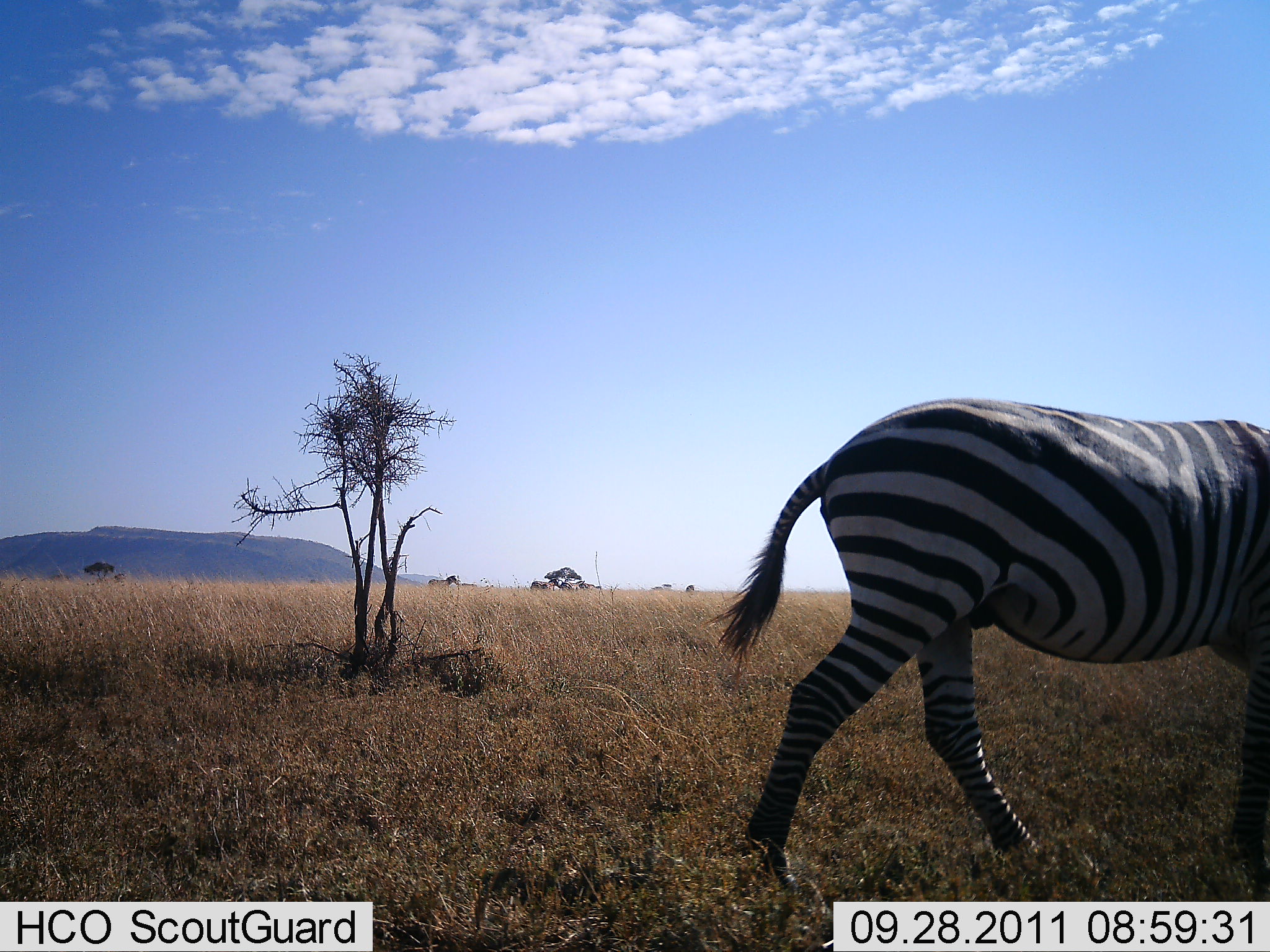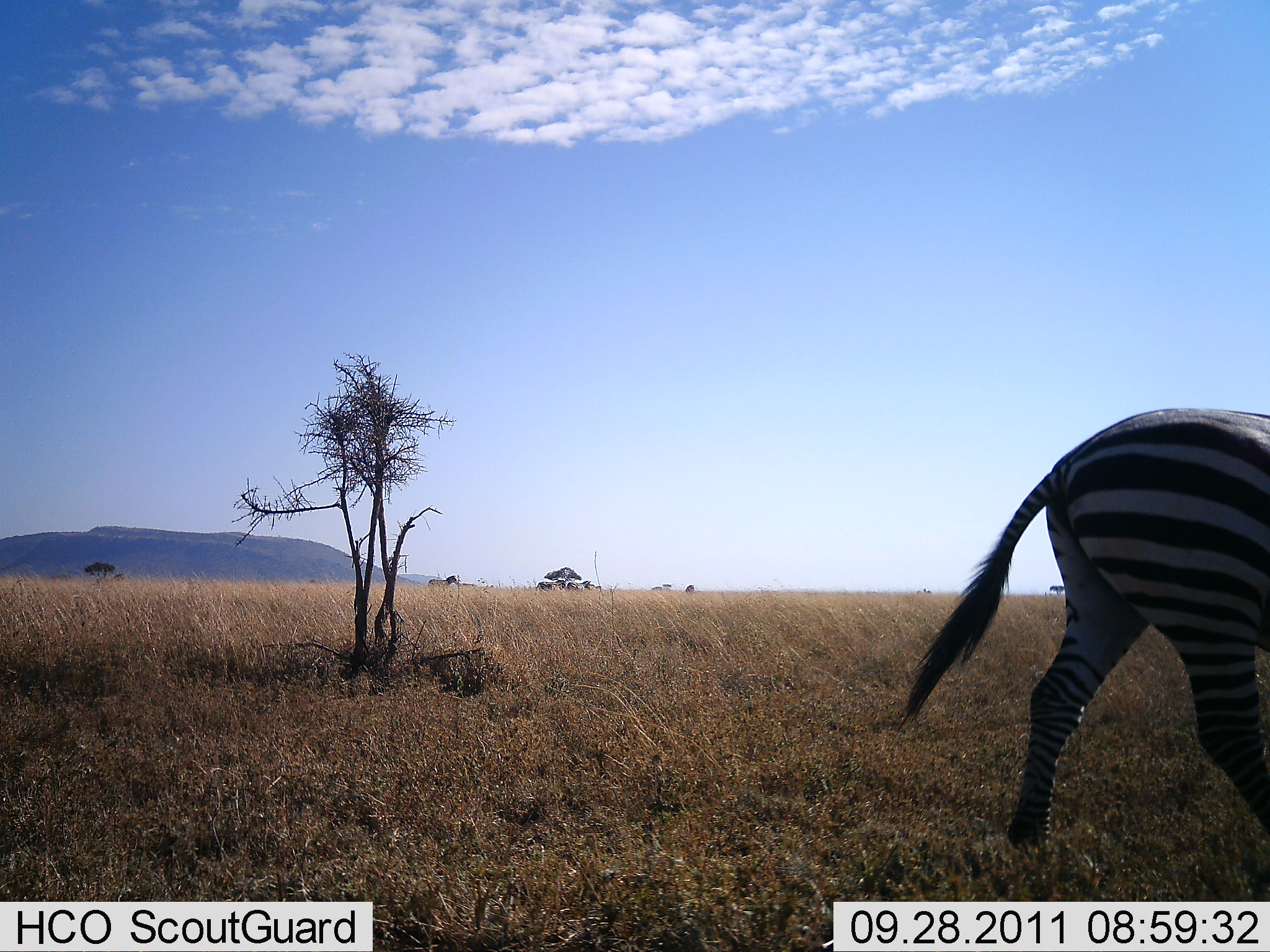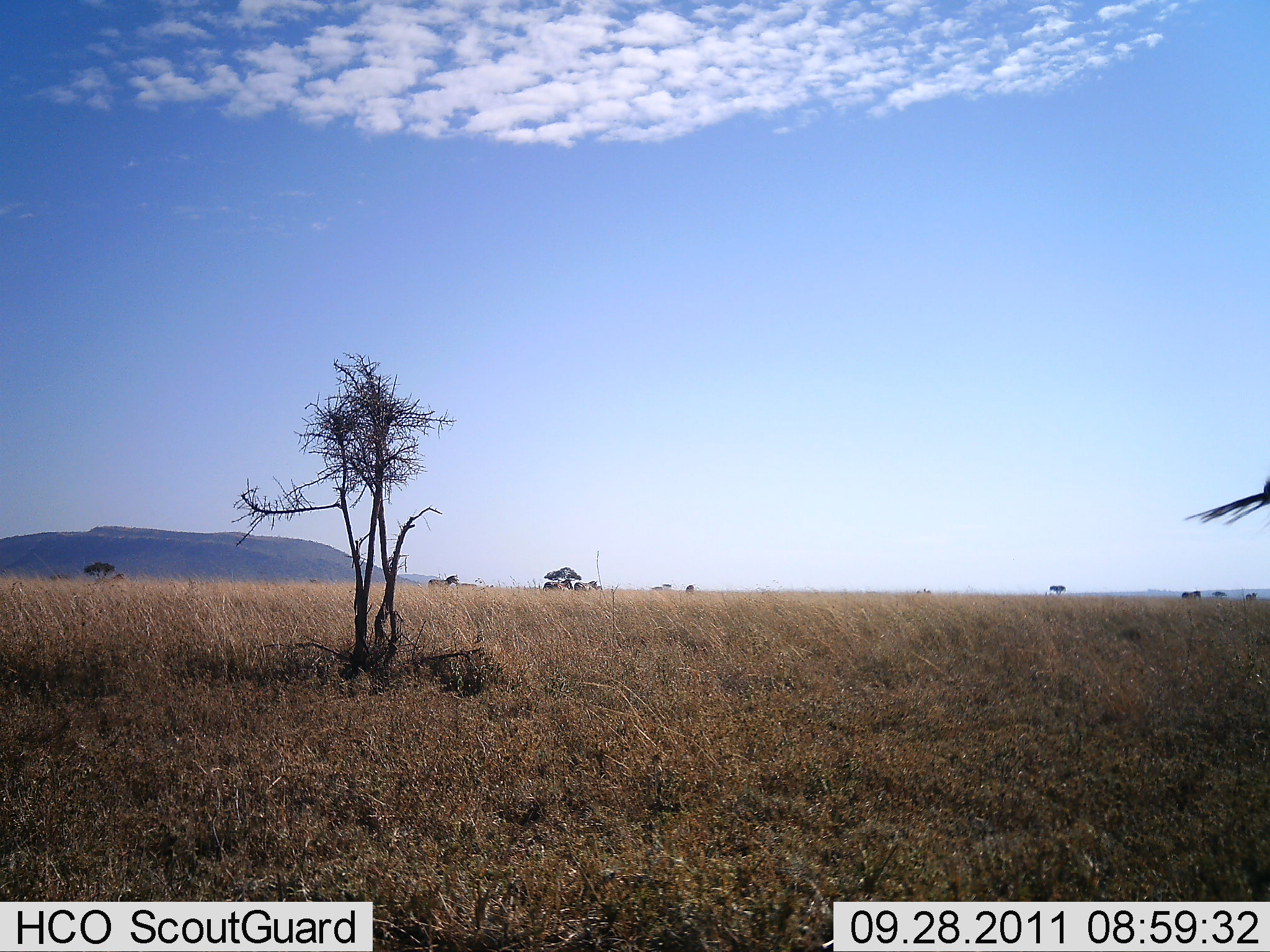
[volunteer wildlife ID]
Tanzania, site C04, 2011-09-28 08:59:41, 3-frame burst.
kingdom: Animalia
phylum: Chordata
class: Mammalia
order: Perissodactyla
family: Equidae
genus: Equus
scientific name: Equus quagga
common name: plains zebra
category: zebra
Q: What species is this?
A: Zebra (plains zebra) (Equus quagga).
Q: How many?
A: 1.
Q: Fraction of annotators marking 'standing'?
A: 27%.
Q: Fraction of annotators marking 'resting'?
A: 0%.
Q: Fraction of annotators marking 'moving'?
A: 91%.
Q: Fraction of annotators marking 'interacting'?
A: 0%.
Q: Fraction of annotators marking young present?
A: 0%.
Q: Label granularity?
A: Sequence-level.